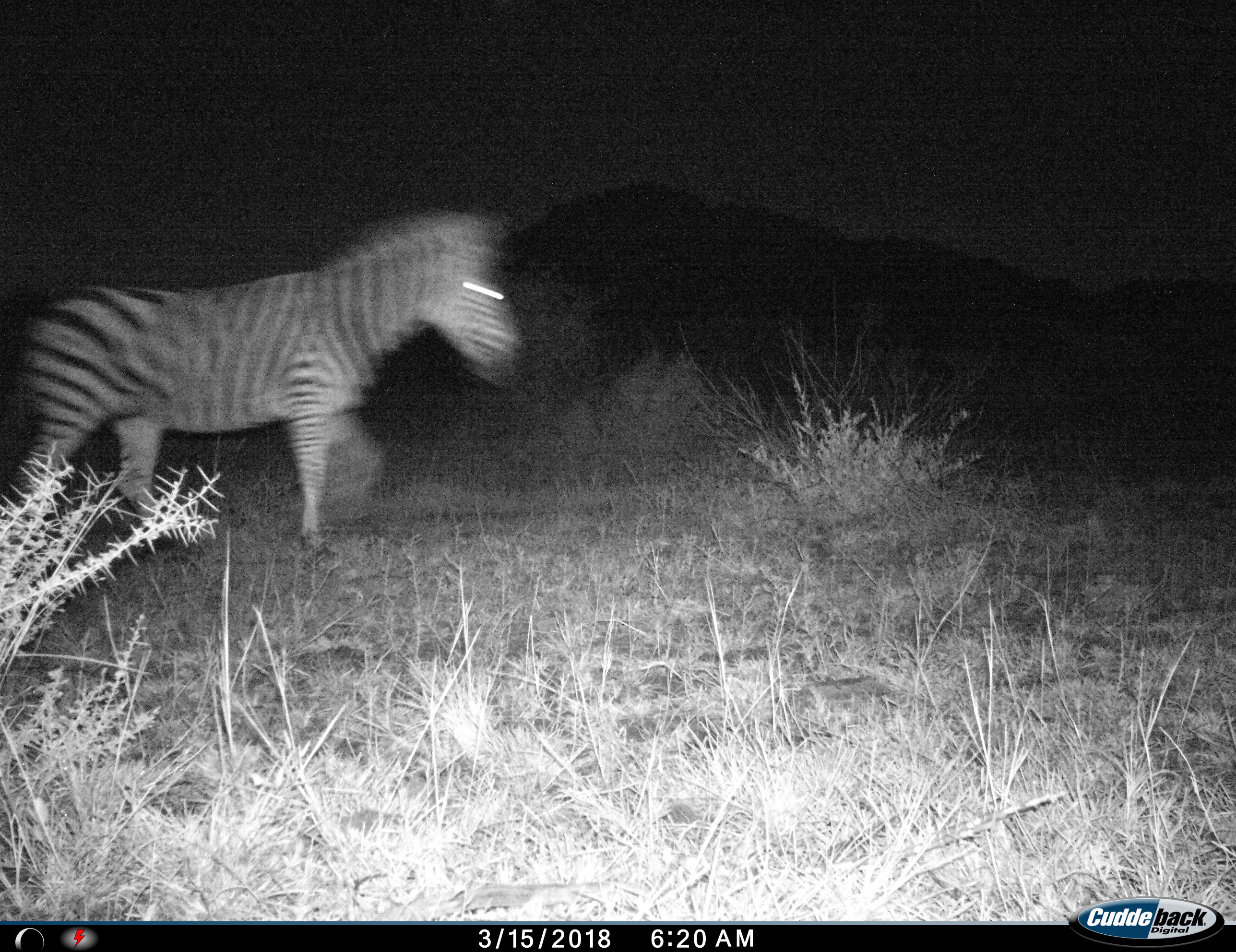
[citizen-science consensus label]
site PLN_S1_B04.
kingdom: Animalia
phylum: Chordata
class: Mammalia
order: Perissodactyla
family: Equidae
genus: Equus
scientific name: Equus quagga burchellii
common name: burchell's zebra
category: zebraburchells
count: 1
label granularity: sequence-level